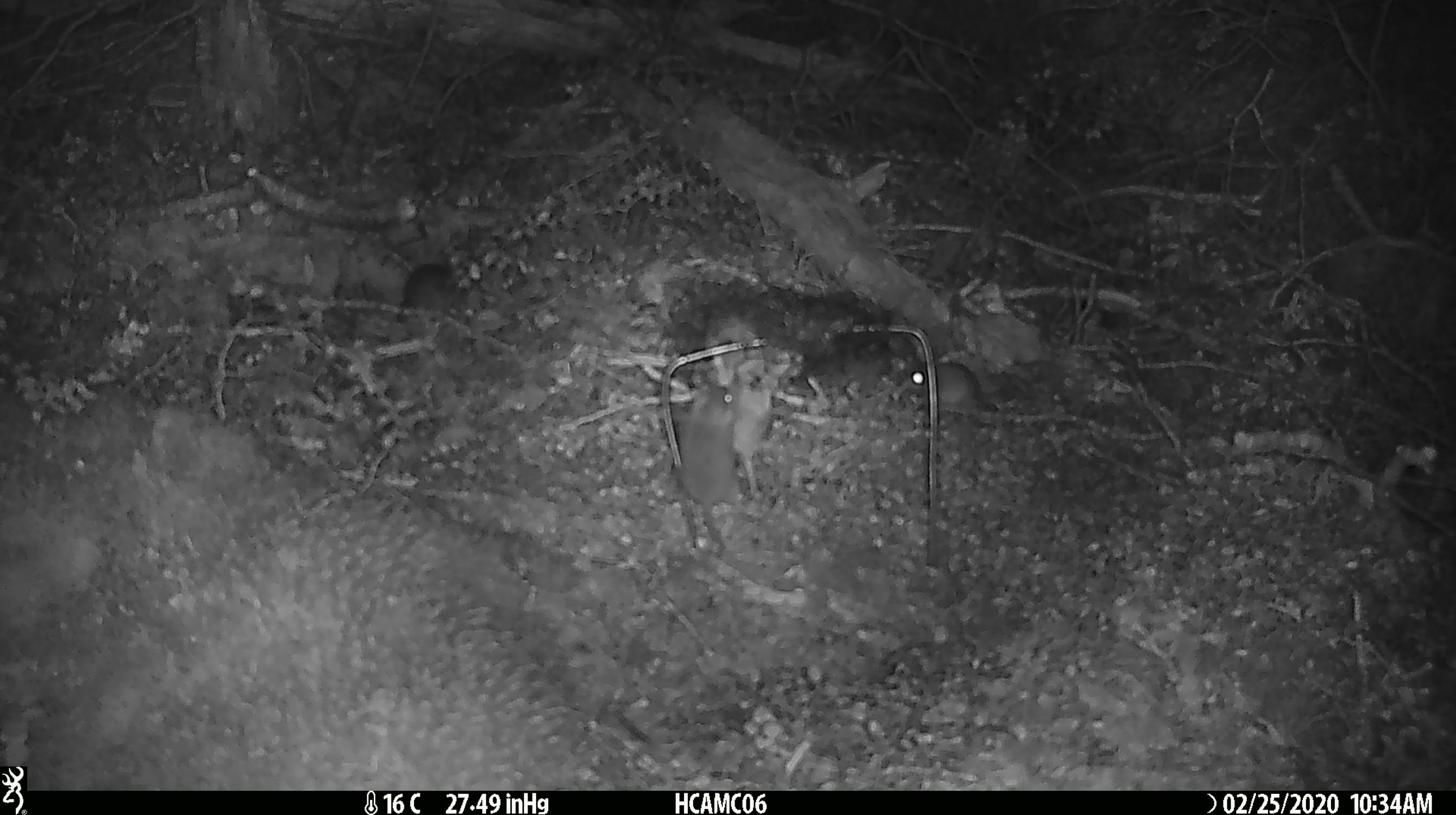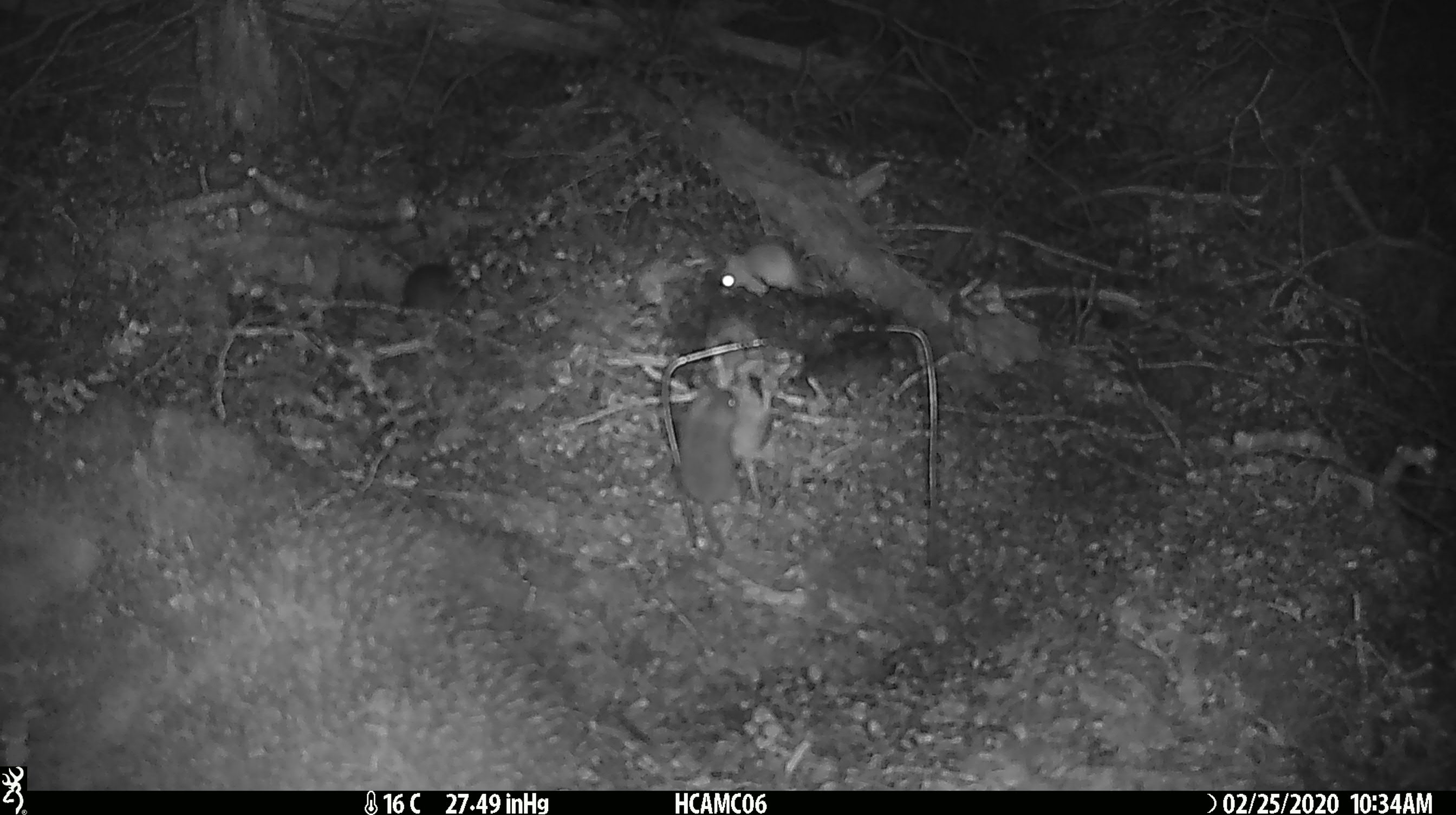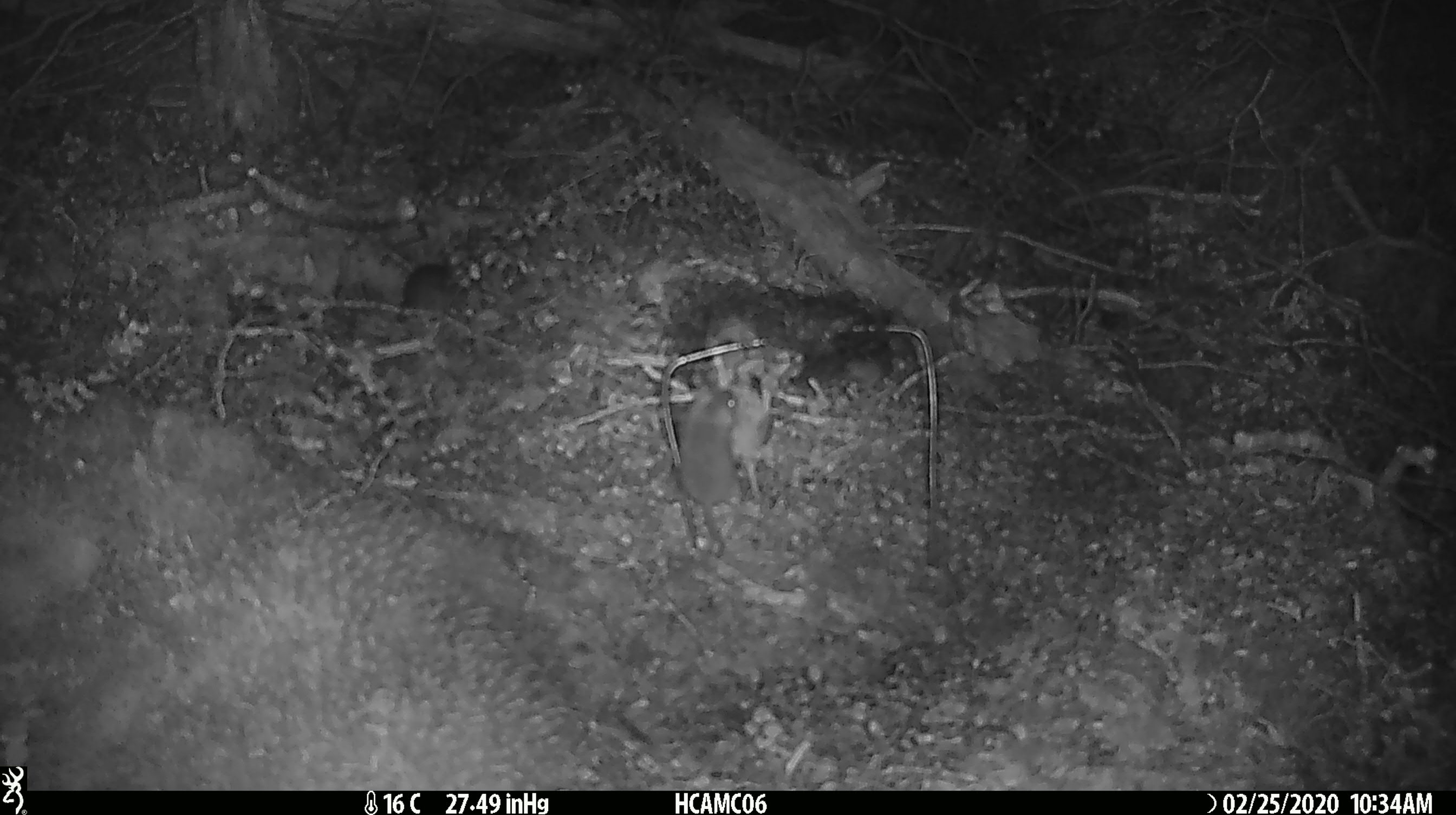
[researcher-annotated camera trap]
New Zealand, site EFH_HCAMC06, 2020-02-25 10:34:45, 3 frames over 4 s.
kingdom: Animalia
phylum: Chordata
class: Mammalia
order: Rodentia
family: Muridae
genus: Mus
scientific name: Mus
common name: mouse